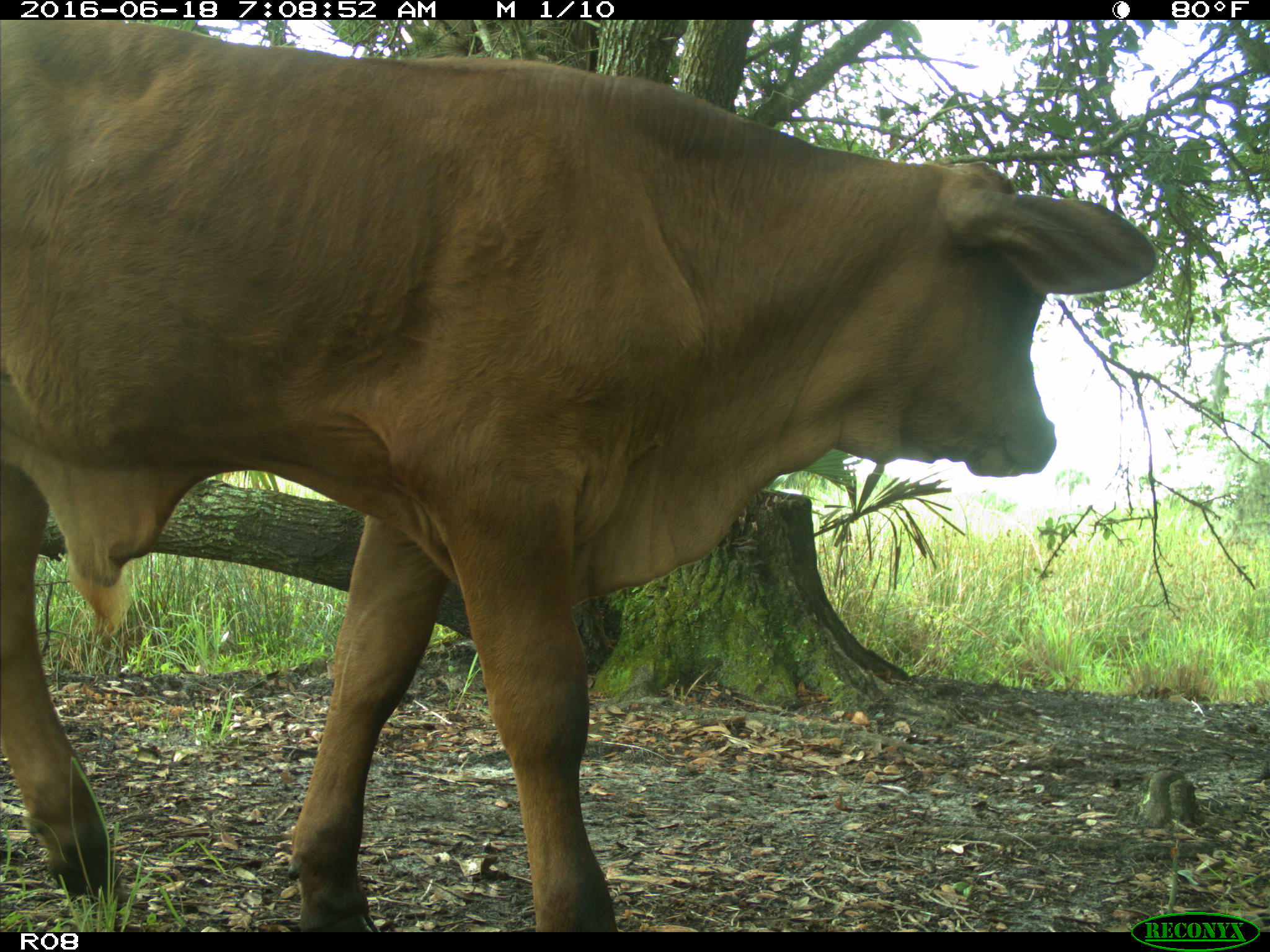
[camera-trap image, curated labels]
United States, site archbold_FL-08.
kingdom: Animalia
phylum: Chordata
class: Mammalia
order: Artiodactyla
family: Bovidae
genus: Bos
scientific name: Bos taurus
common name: domestic cow